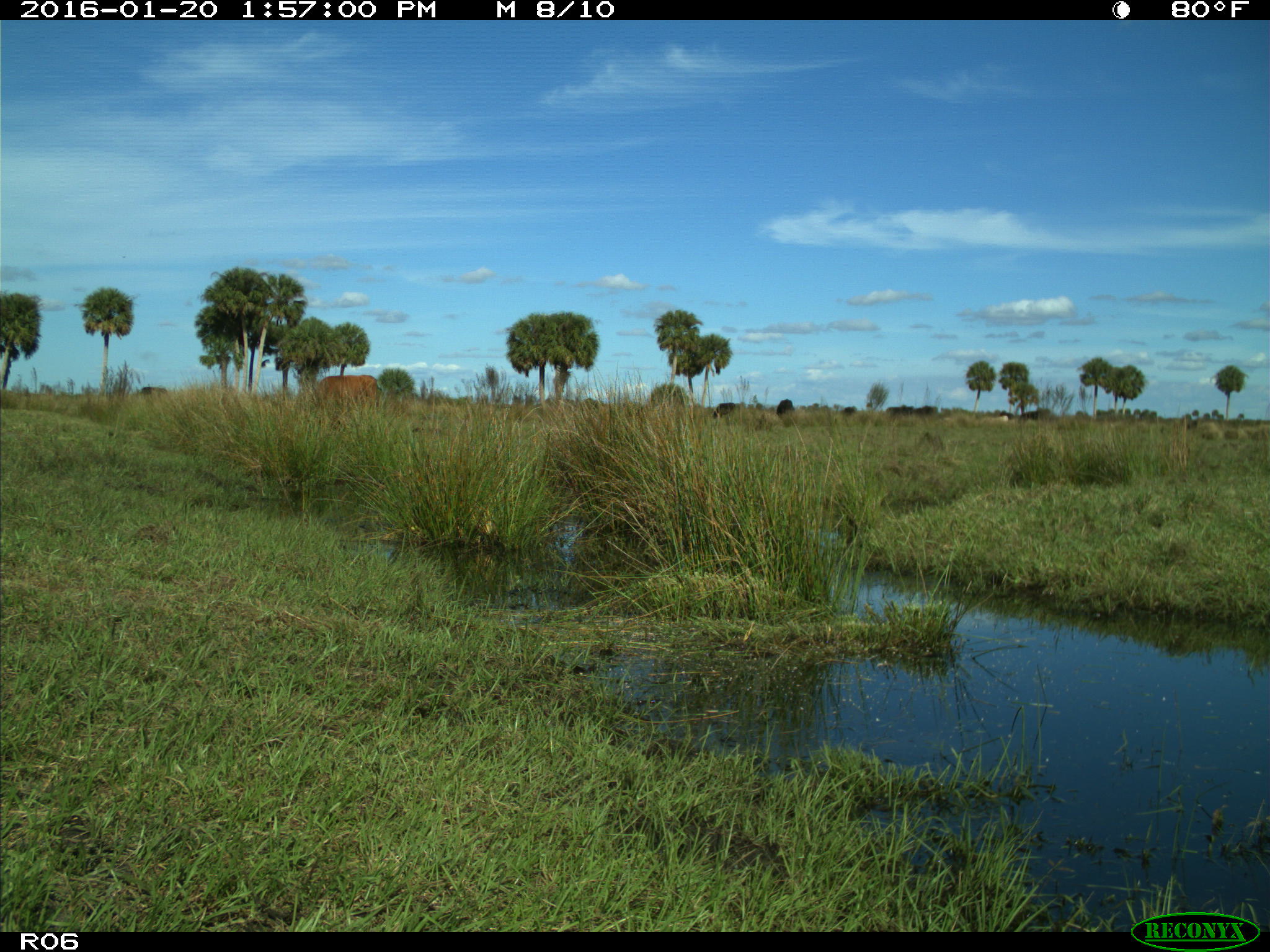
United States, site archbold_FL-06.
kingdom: Animalia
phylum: Chordata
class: Mammalia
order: Artiodactyla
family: Bovidae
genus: Bos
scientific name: Bos taurus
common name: domestic cow